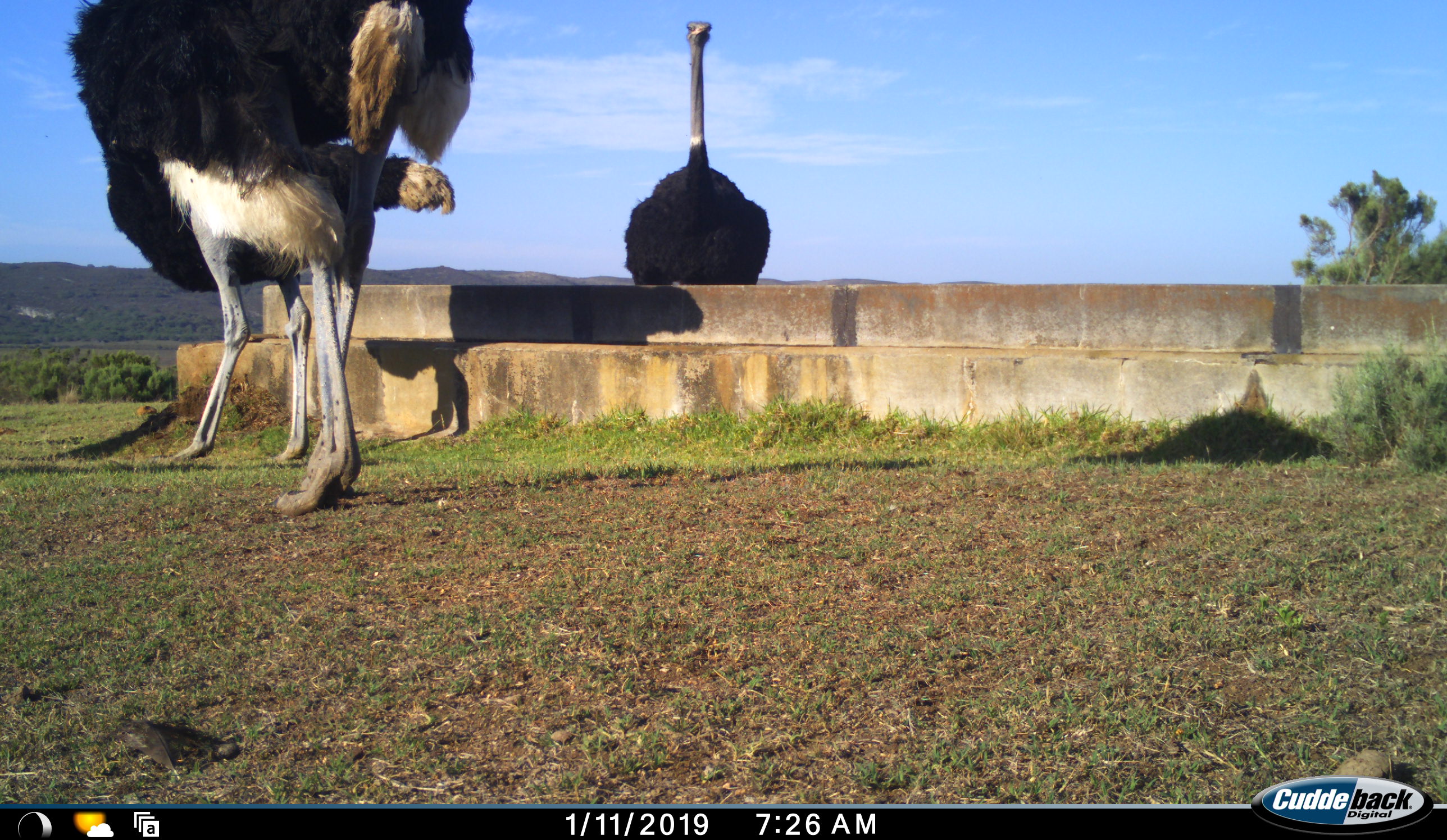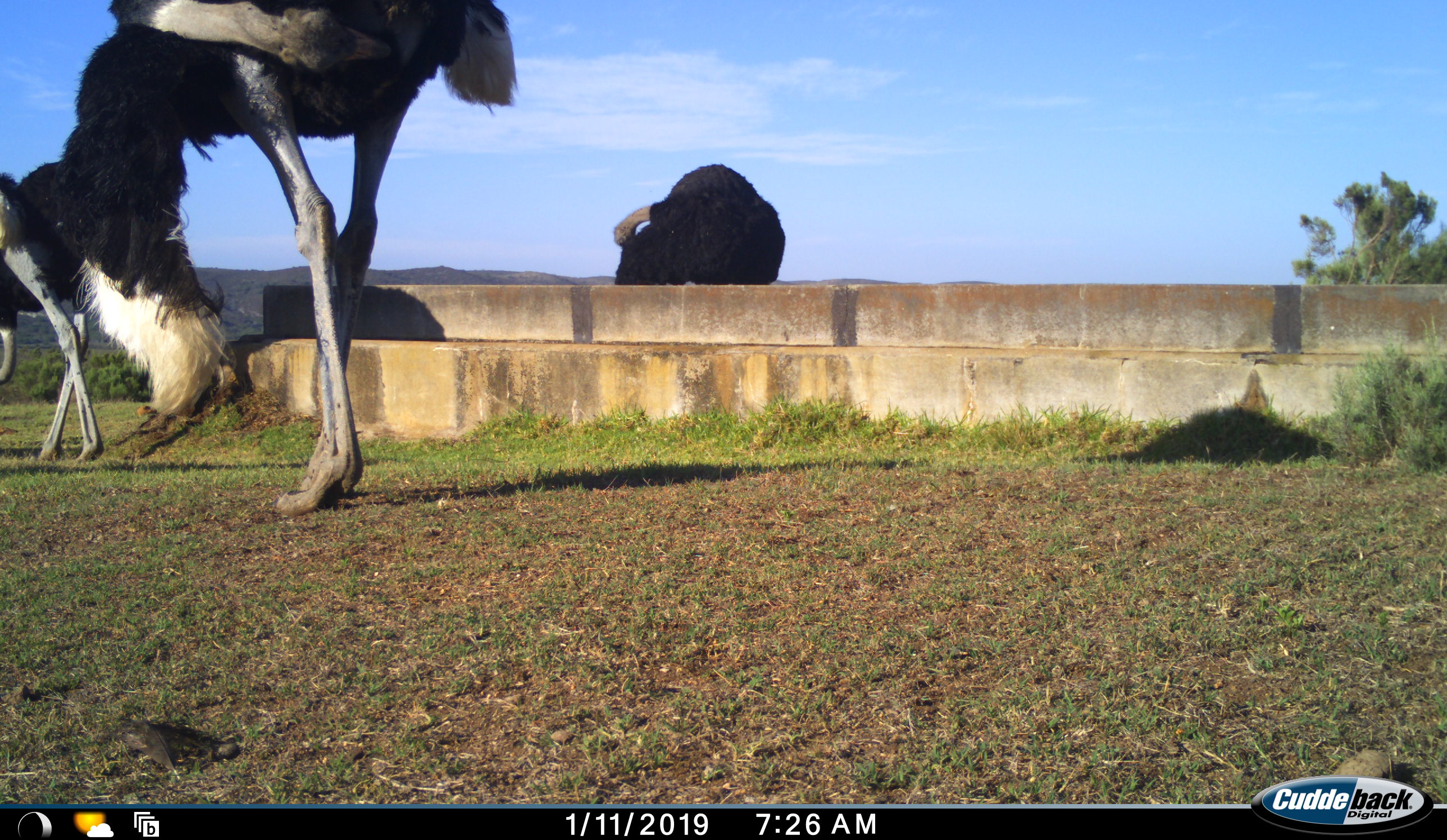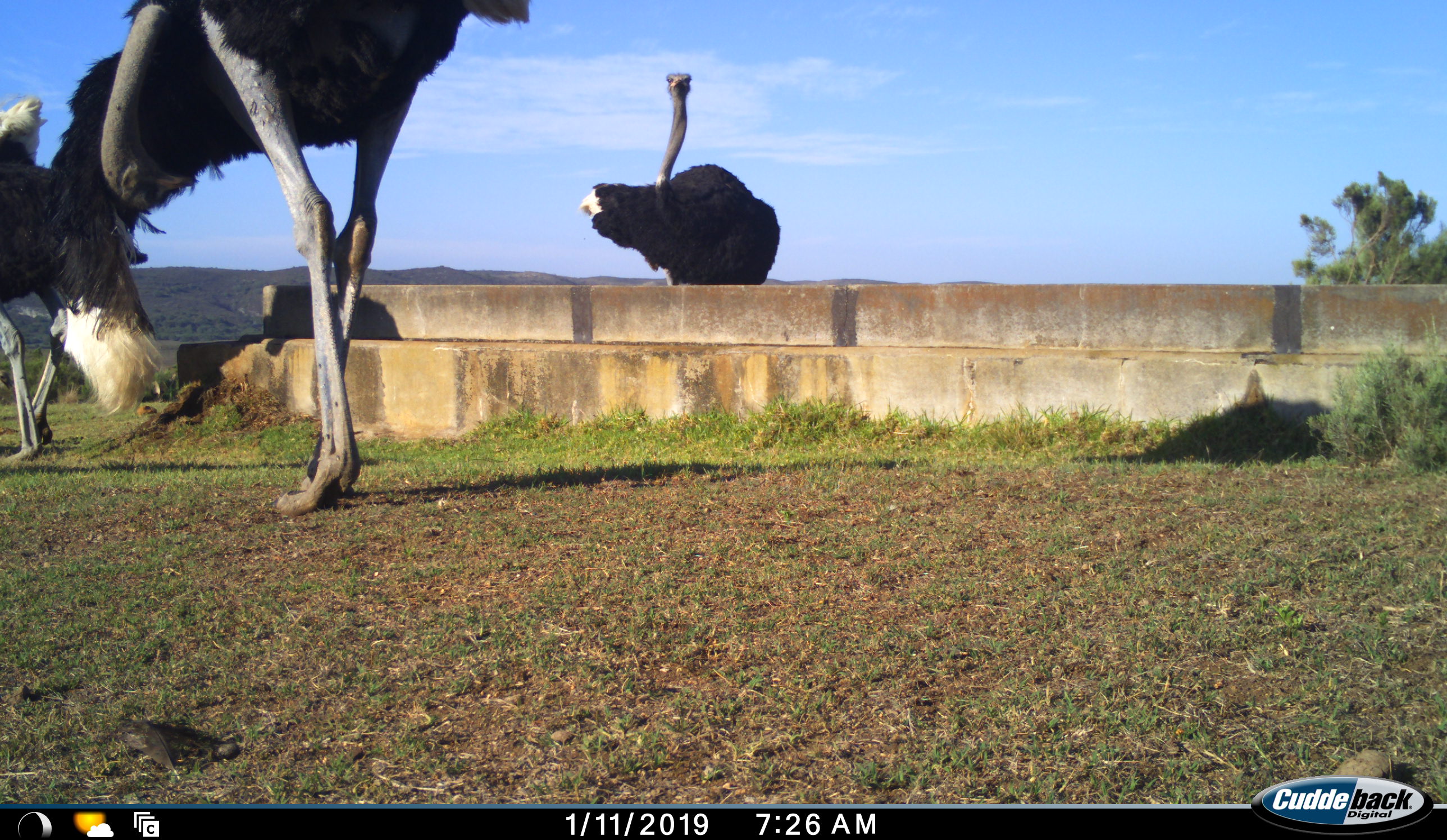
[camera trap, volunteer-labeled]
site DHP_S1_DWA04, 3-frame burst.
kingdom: Animalia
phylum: Chordata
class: Aves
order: Struthioniformes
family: Struthionidae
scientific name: Struthionidae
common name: ostrich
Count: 3.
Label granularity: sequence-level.